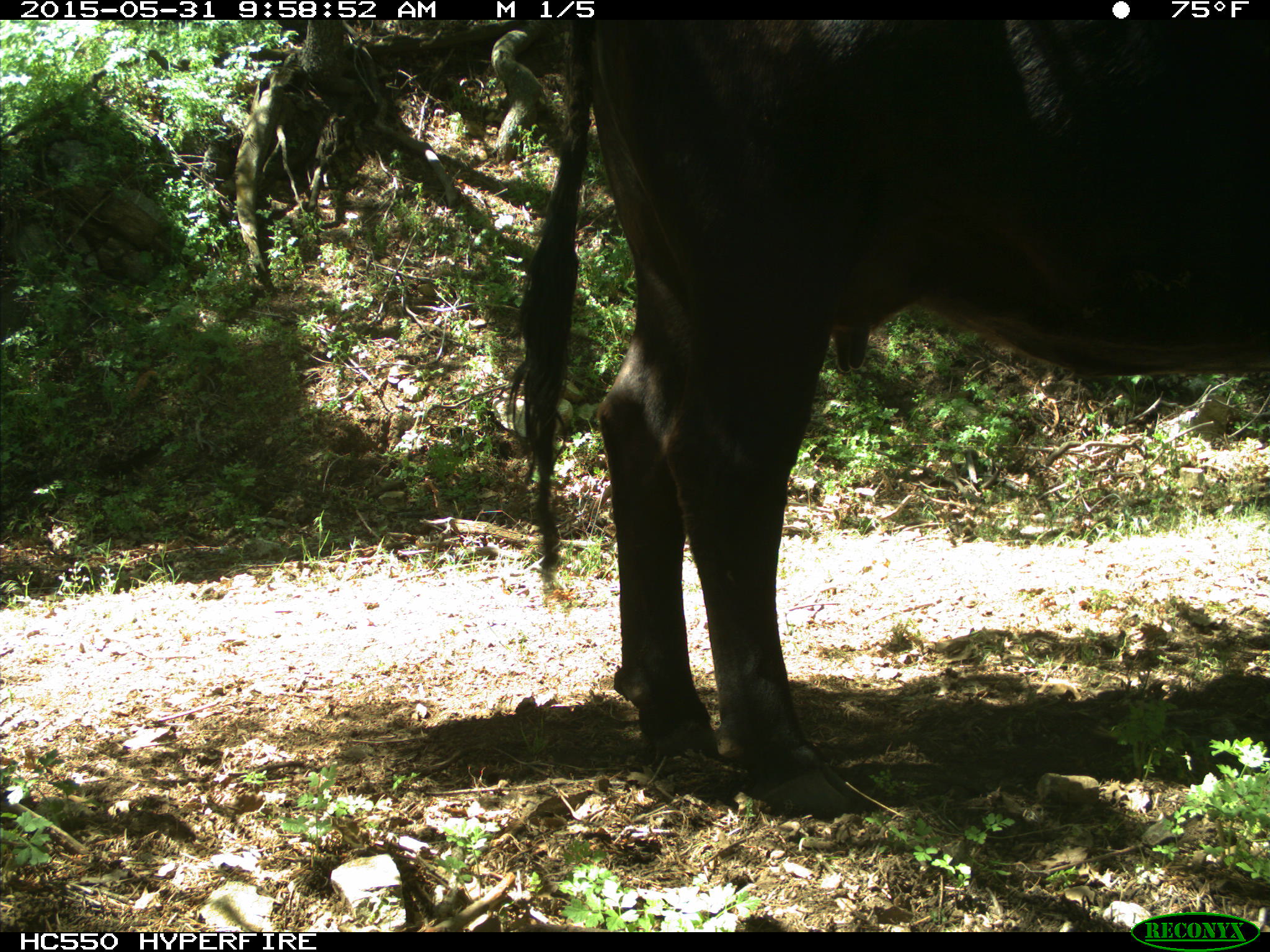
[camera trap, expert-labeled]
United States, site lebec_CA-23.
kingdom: Animalia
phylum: Chordata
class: Mammalia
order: Artiodactyla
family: Bovidae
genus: Bos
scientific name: Bos taurus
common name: domestic cow